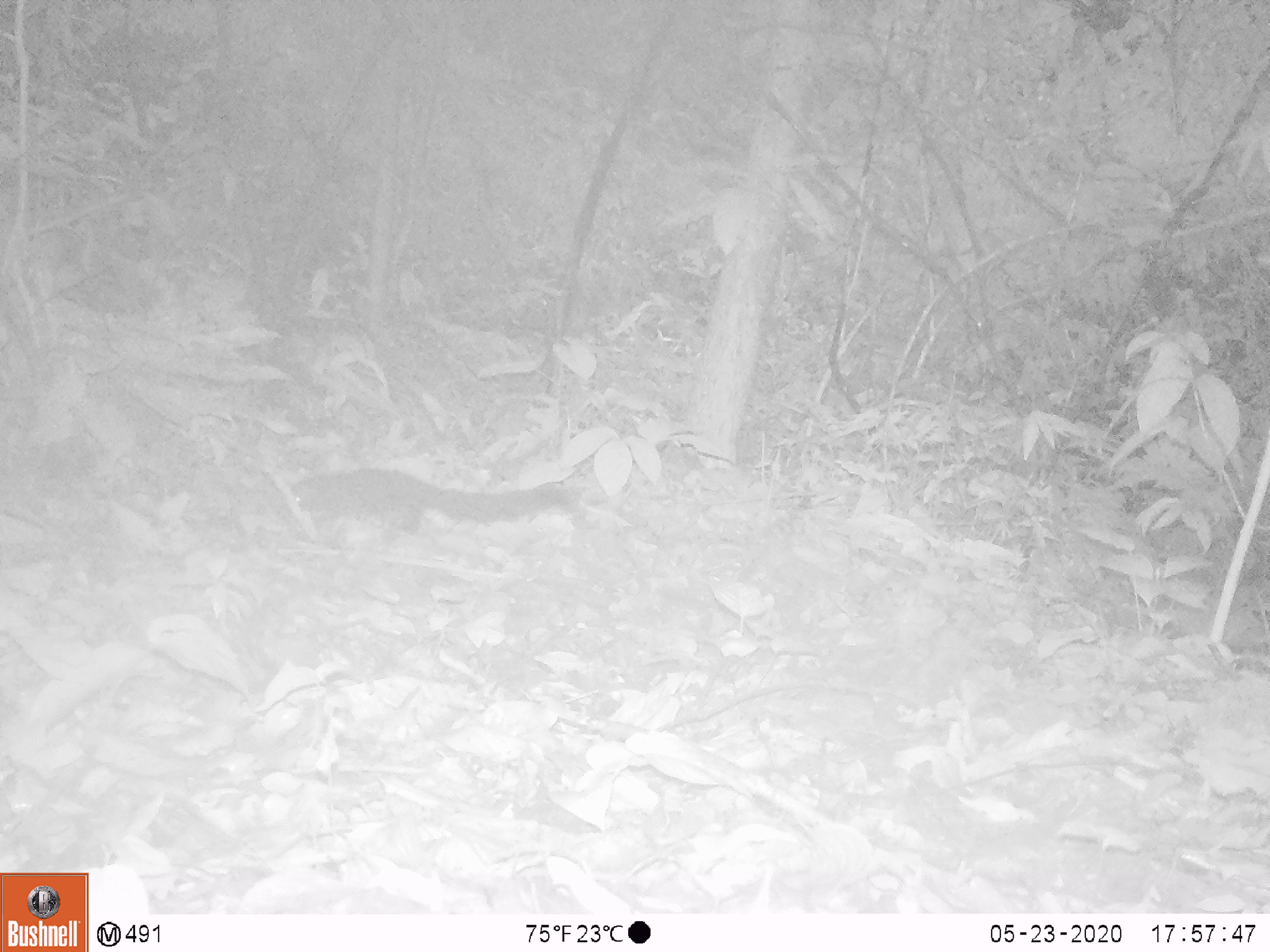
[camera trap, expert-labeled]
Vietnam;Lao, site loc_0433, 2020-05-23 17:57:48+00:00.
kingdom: Animalia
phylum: Chordata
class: Mammalia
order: Rodentia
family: Sciuridae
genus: Callosciurus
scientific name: Callosciurus erythraeus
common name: pallas's squirrel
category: pallass squirrel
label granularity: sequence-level